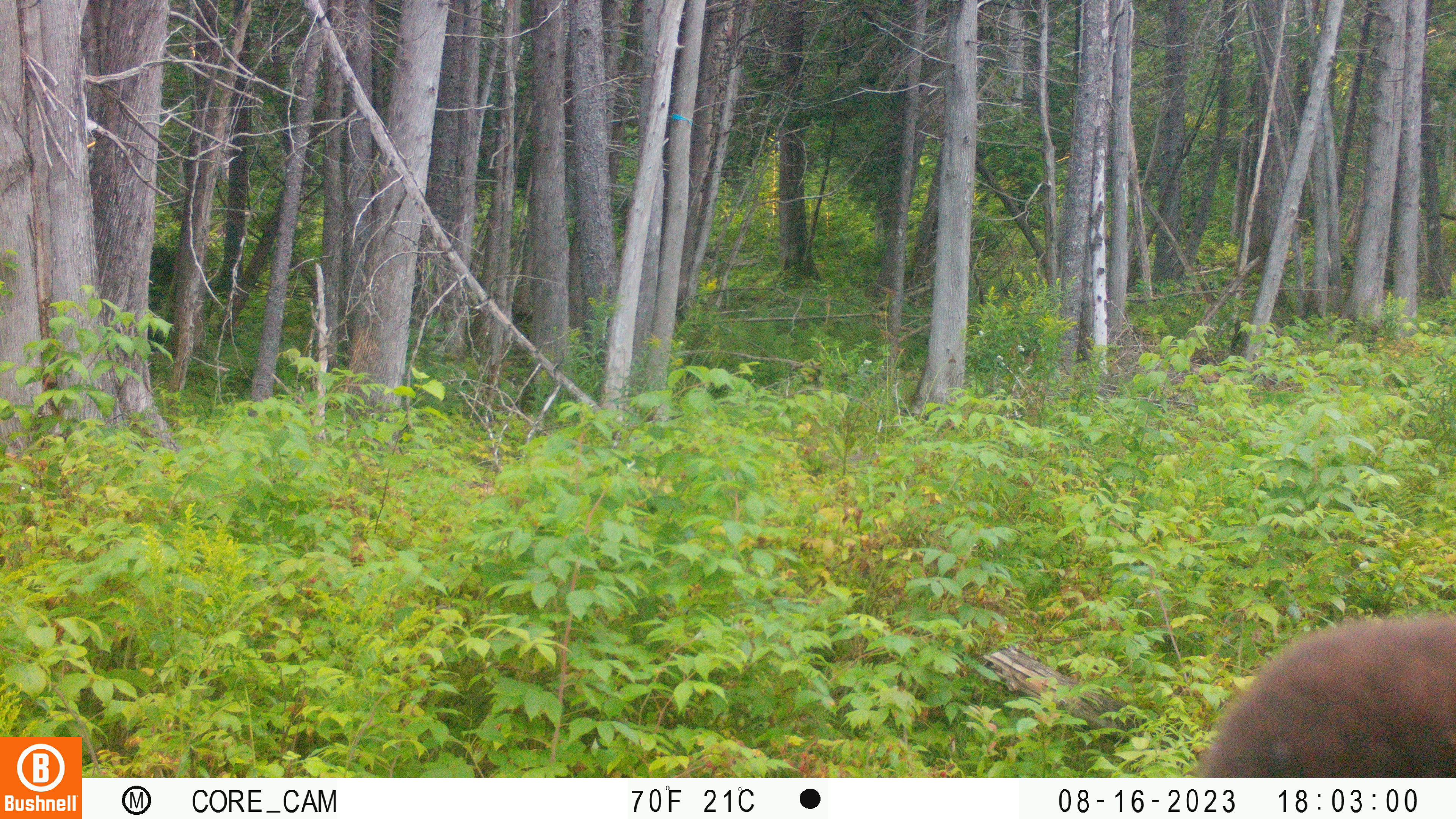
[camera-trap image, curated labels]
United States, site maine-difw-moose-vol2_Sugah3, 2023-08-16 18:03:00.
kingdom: Animalia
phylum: Chordata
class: Mammalia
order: Carnivora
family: Ursidae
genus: Ursus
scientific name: Ursus americanus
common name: black bear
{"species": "black bear (Ursus americanus)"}